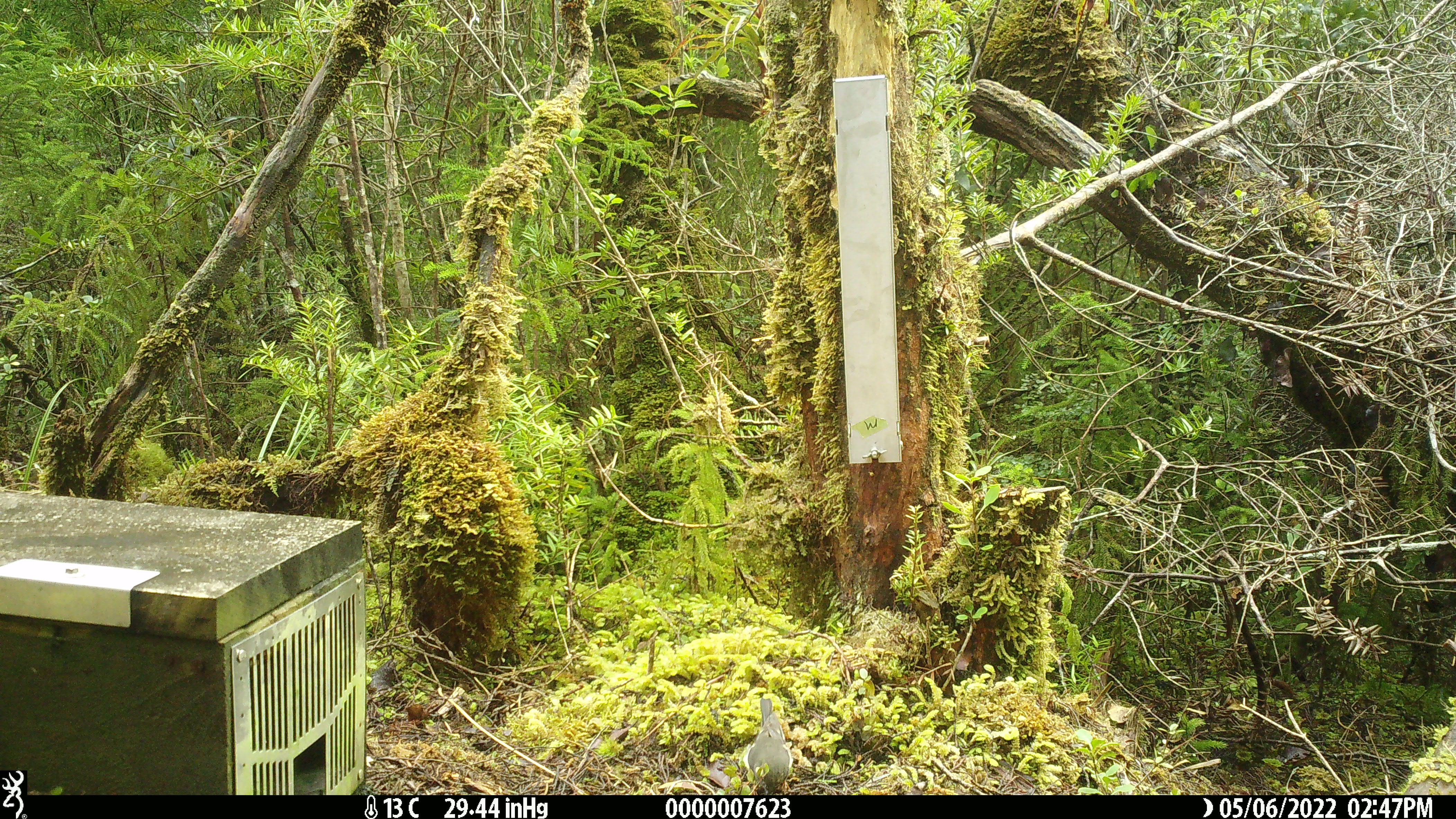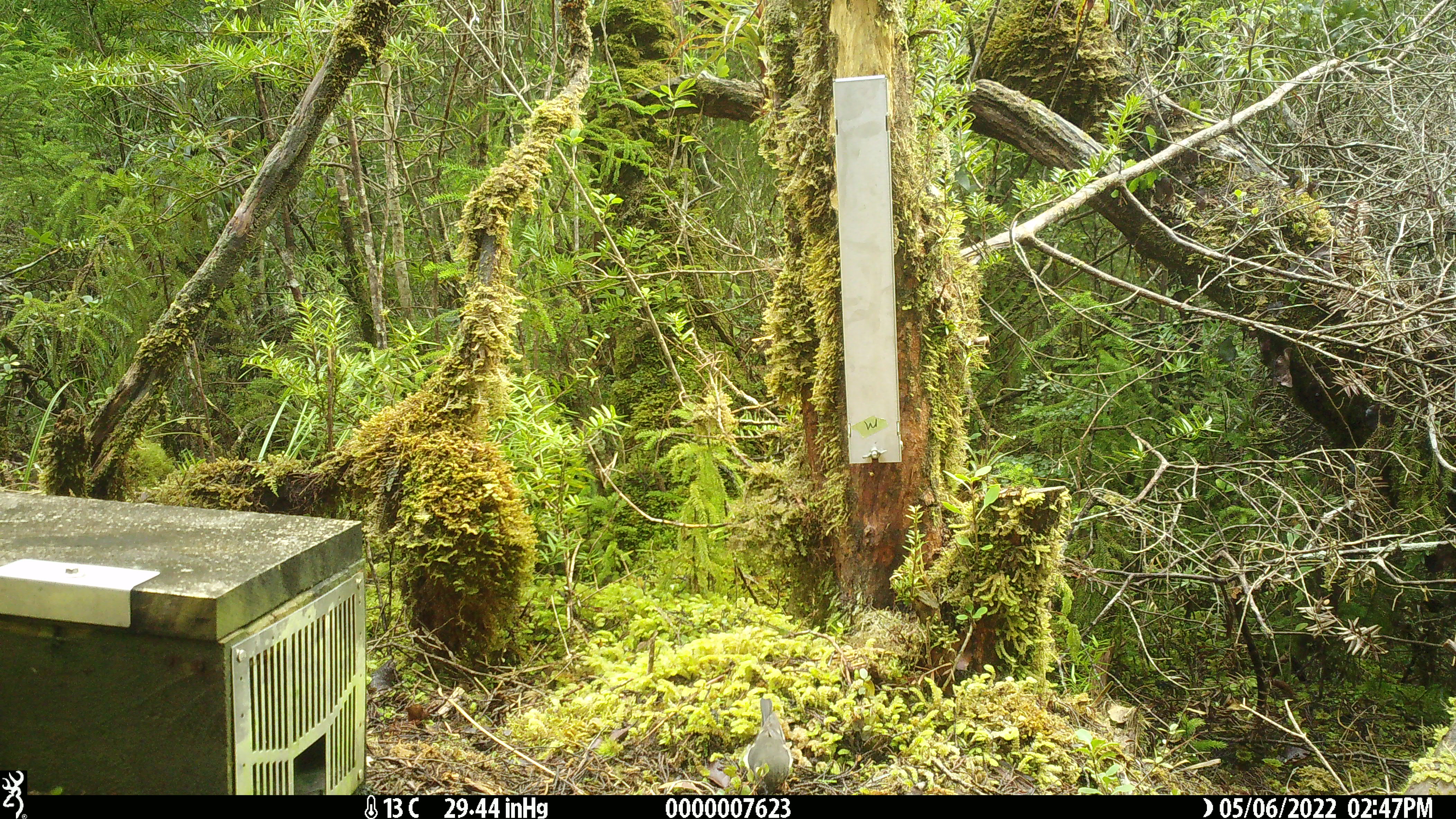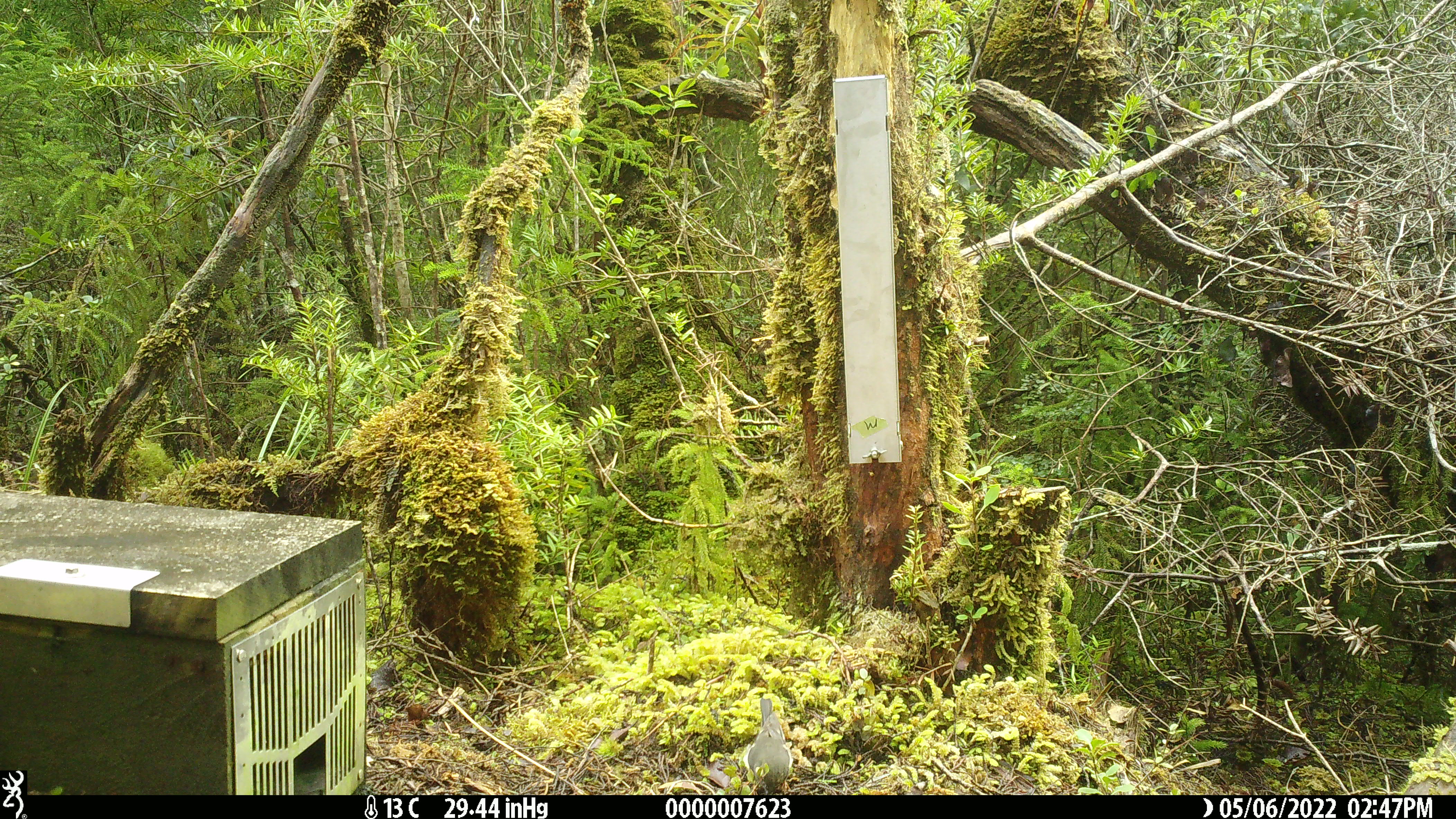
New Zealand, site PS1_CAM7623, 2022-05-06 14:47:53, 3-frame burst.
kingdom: Animalia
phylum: Chordata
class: Aves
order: Passeriformes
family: Petroicidae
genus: Petroica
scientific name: Petroica macrocephala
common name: tomtit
Tomtit (Petroica macrocephala).